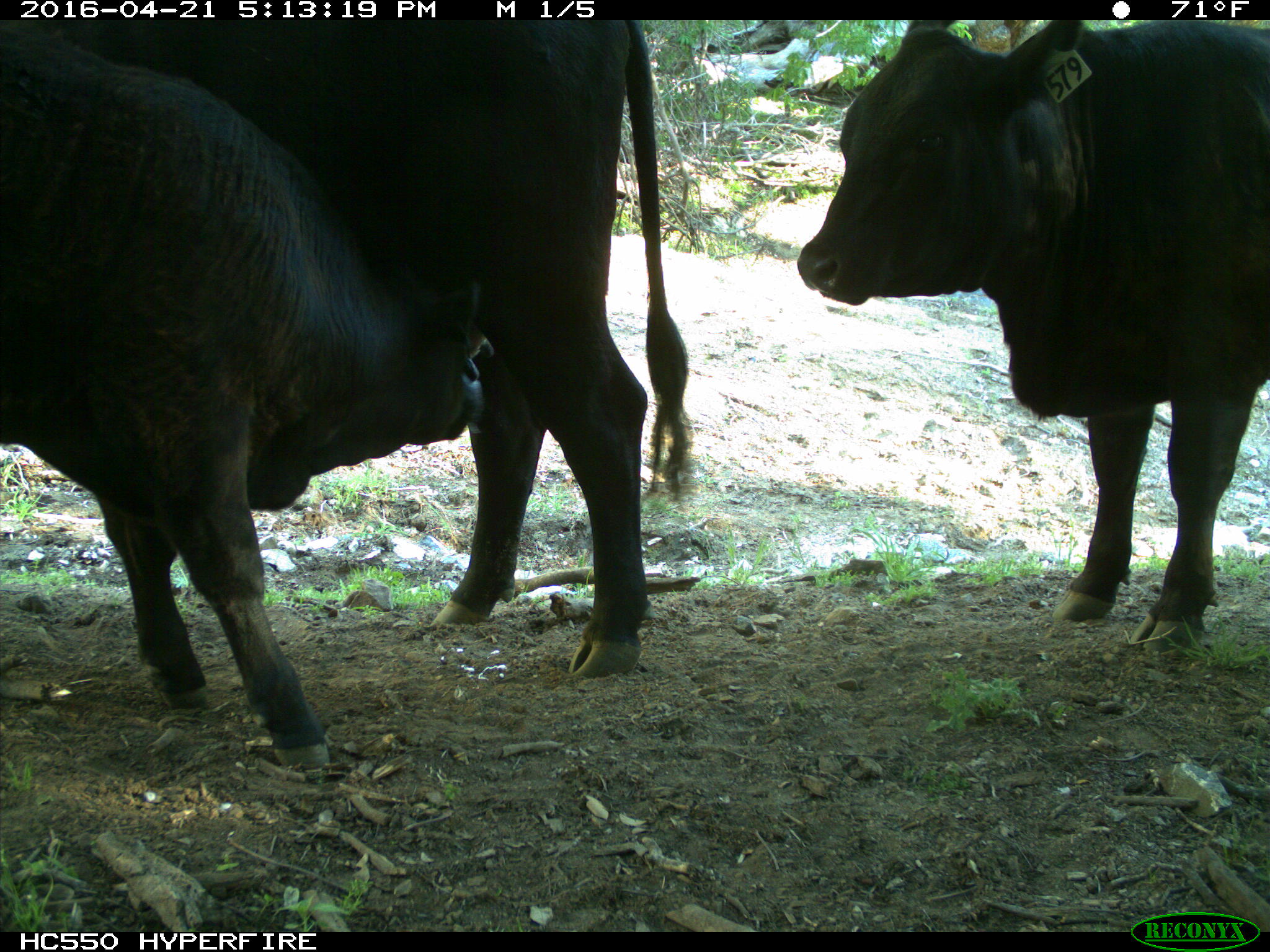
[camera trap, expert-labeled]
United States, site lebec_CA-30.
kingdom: Animalia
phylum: Chordata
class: Mammalia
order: Artiodactyla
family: Bovidae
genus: Bos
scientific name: Bos taurus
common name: domestic cow